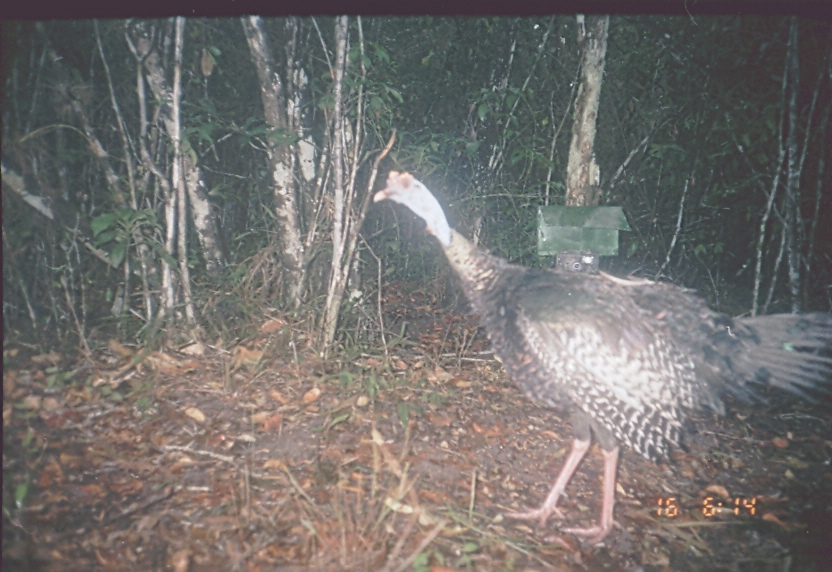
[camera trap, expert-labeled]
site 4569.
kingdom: Animalia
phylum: Chordata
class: Aves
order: Galliformes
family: Phasianidae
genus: Meleagris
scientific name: Meleagris ocellata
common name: ocellated turkey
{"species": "Meleagris ocellata (ocellated turkey)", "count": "1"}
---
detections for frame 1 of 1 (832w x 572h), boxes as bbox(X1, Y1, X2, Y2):
meleagris ocellata: bbox(370, 170, 829, 543)